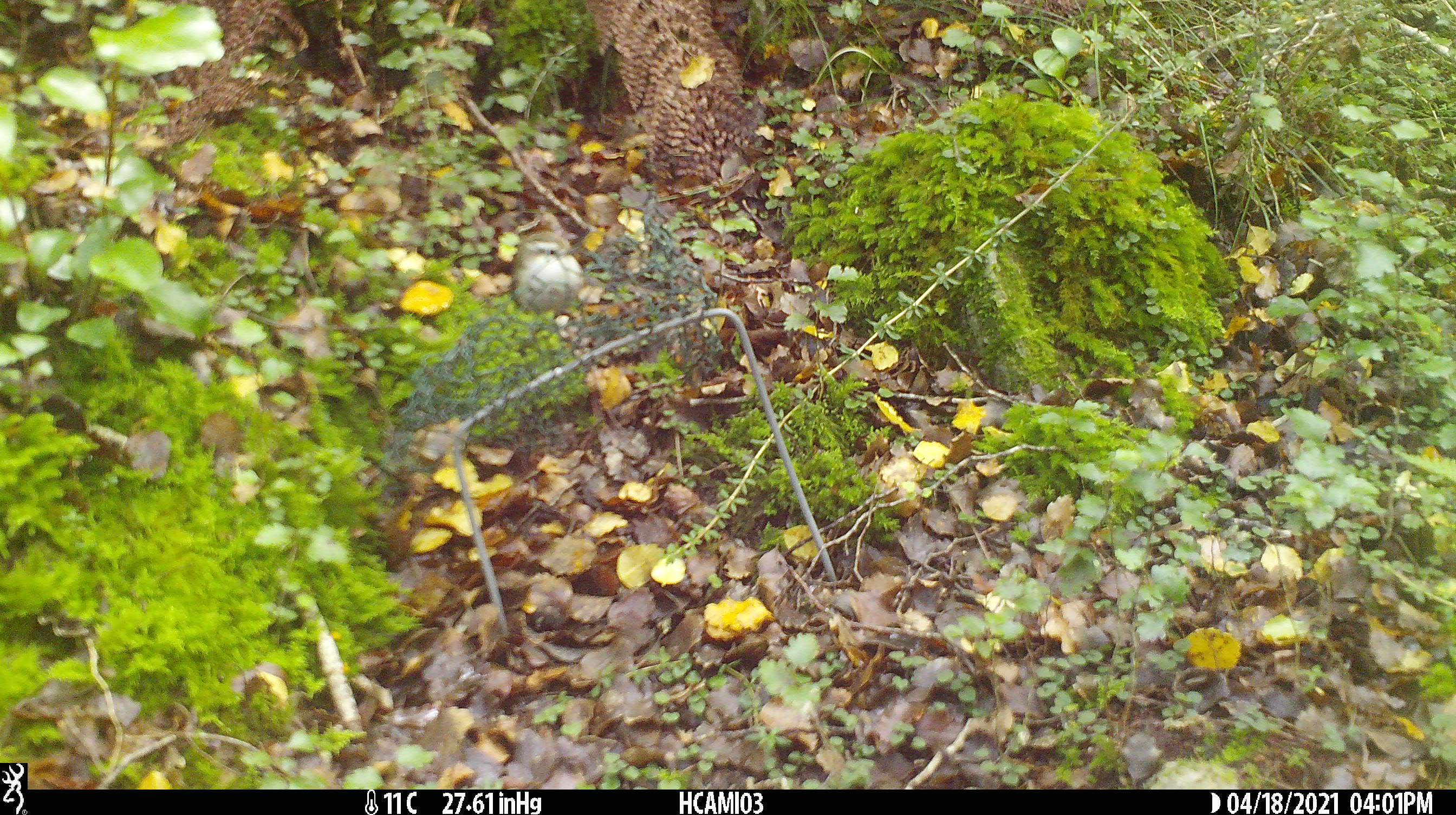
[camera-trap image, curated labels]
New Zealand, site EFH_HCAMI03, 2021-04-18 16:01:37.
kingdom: Animalia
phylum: Chordata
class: Aves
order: Passeriformes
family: Acanthisittidae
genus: Acanthisitta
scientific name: Acanthisitta chloris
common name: rifleman